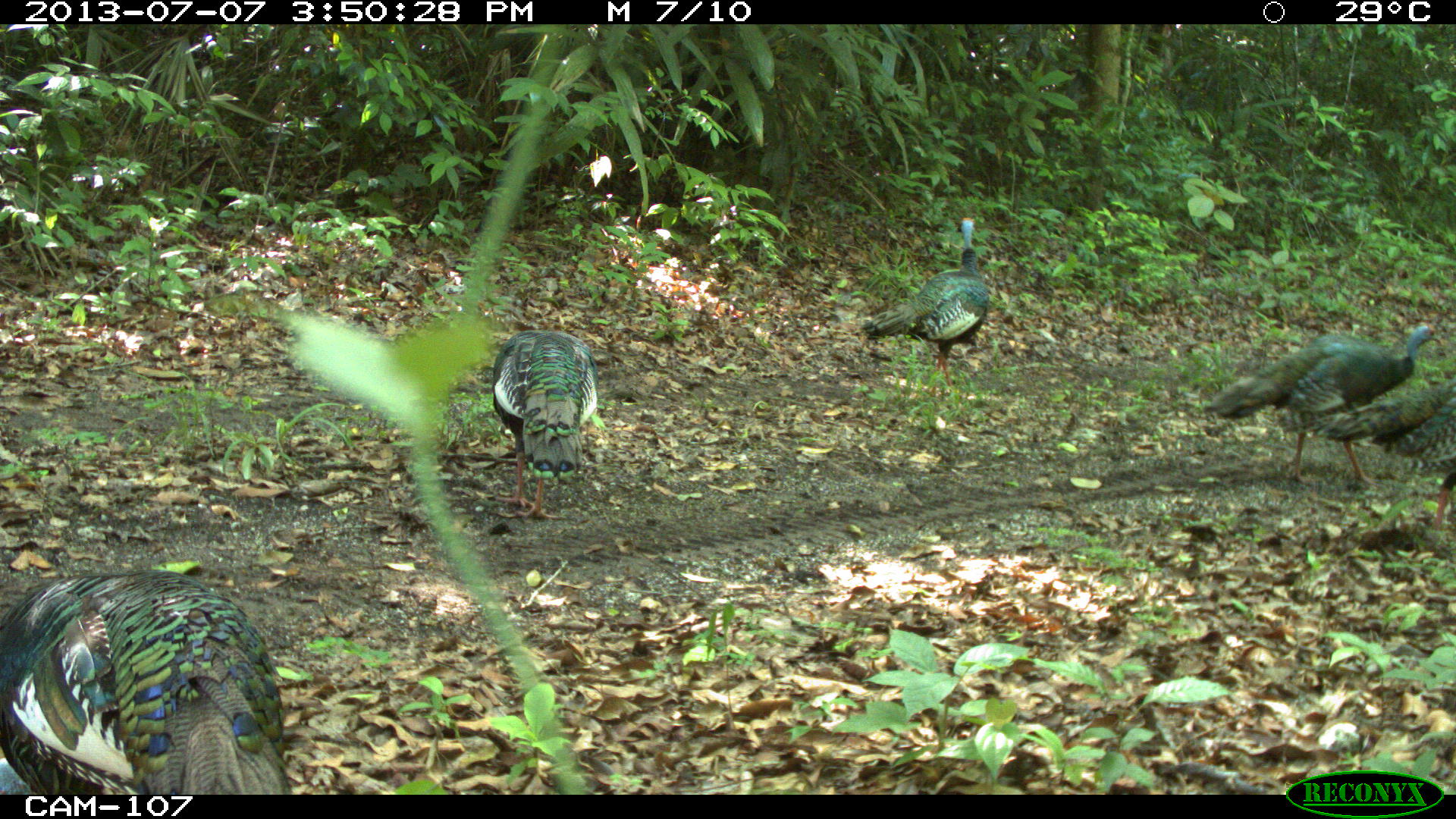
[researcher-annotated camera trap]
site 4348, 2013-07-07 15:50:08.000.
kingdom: Animalia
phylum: Chordata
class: Aves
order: Galliformes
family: Phasianidae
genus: Meleagris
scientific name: Meleagris ocellata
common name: ocellated turkey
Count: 6.